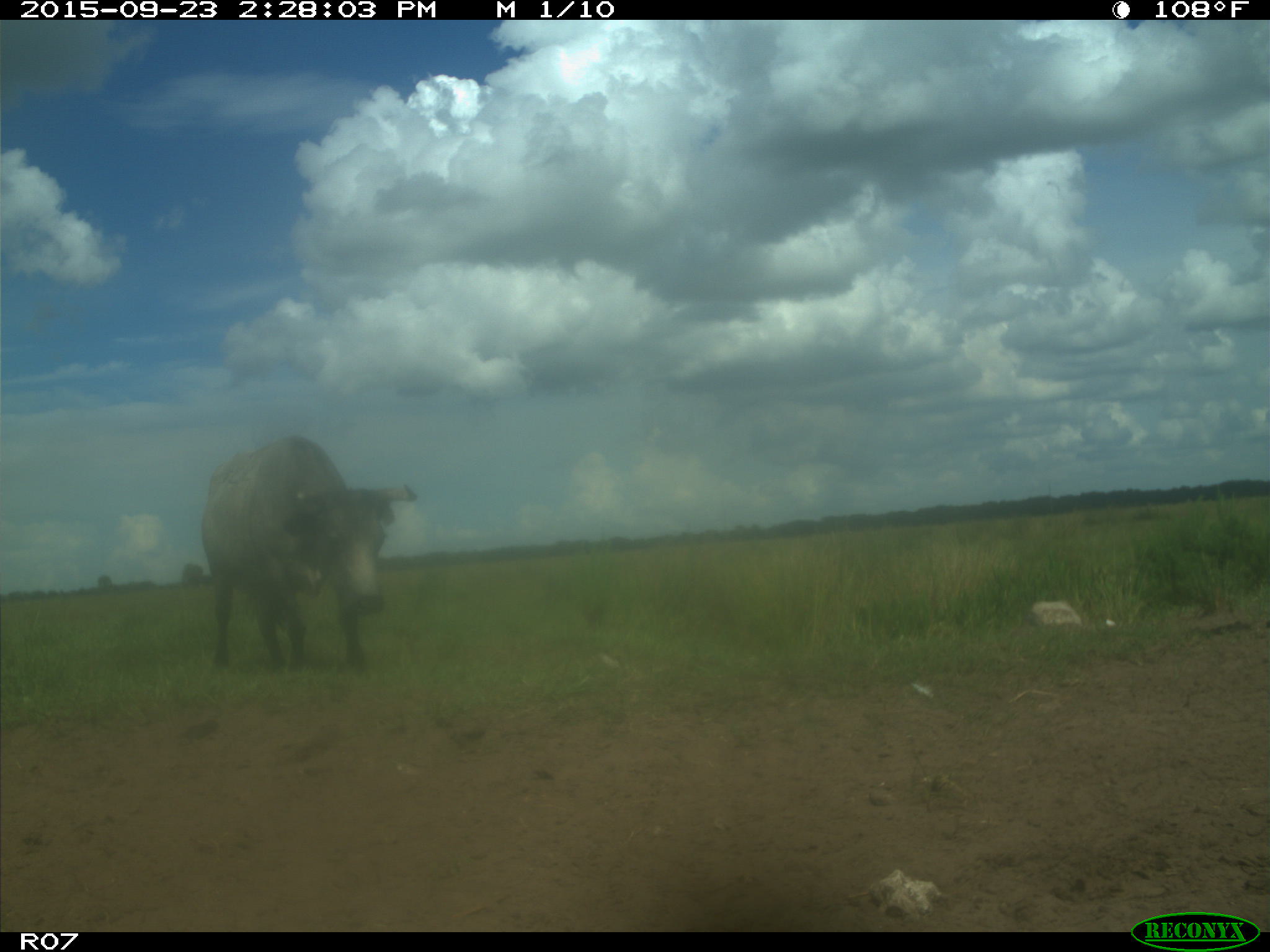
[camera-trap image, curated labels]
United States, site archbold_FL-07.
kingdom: Animalia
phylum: Chordata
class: Mammalia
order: Artiodactyla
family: Bovidae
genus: Bos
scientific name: Bos taurus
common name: domestic cow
Bos taurus (domestic cow).